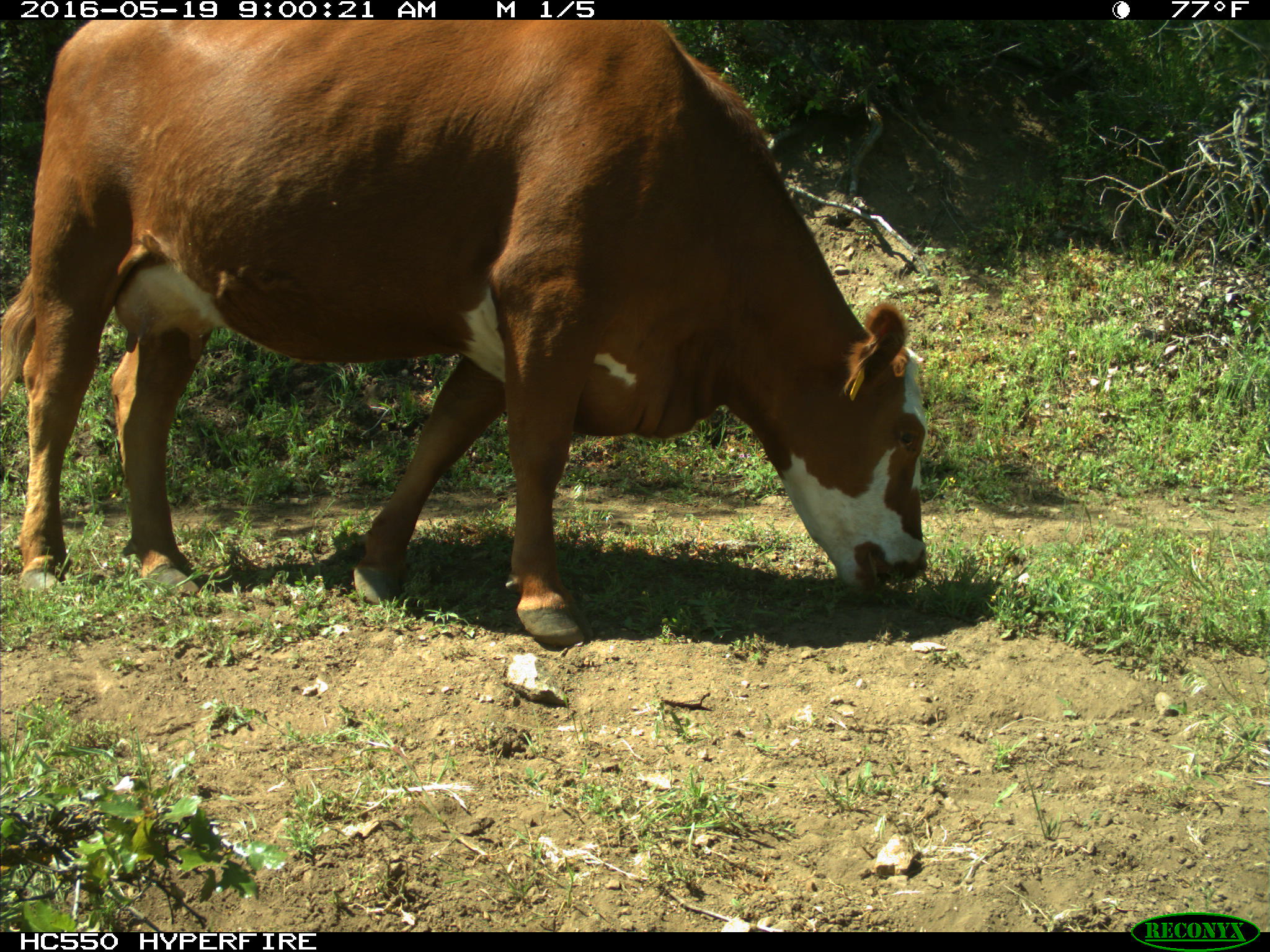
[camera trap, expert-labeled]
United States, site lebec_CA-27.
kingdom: Animalia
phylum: Chordata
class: Mammalia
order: Artiodactyla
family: Bovidae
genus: Bos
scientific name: Bos taurus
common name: domestic cow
Bos taurus (domestic cow).